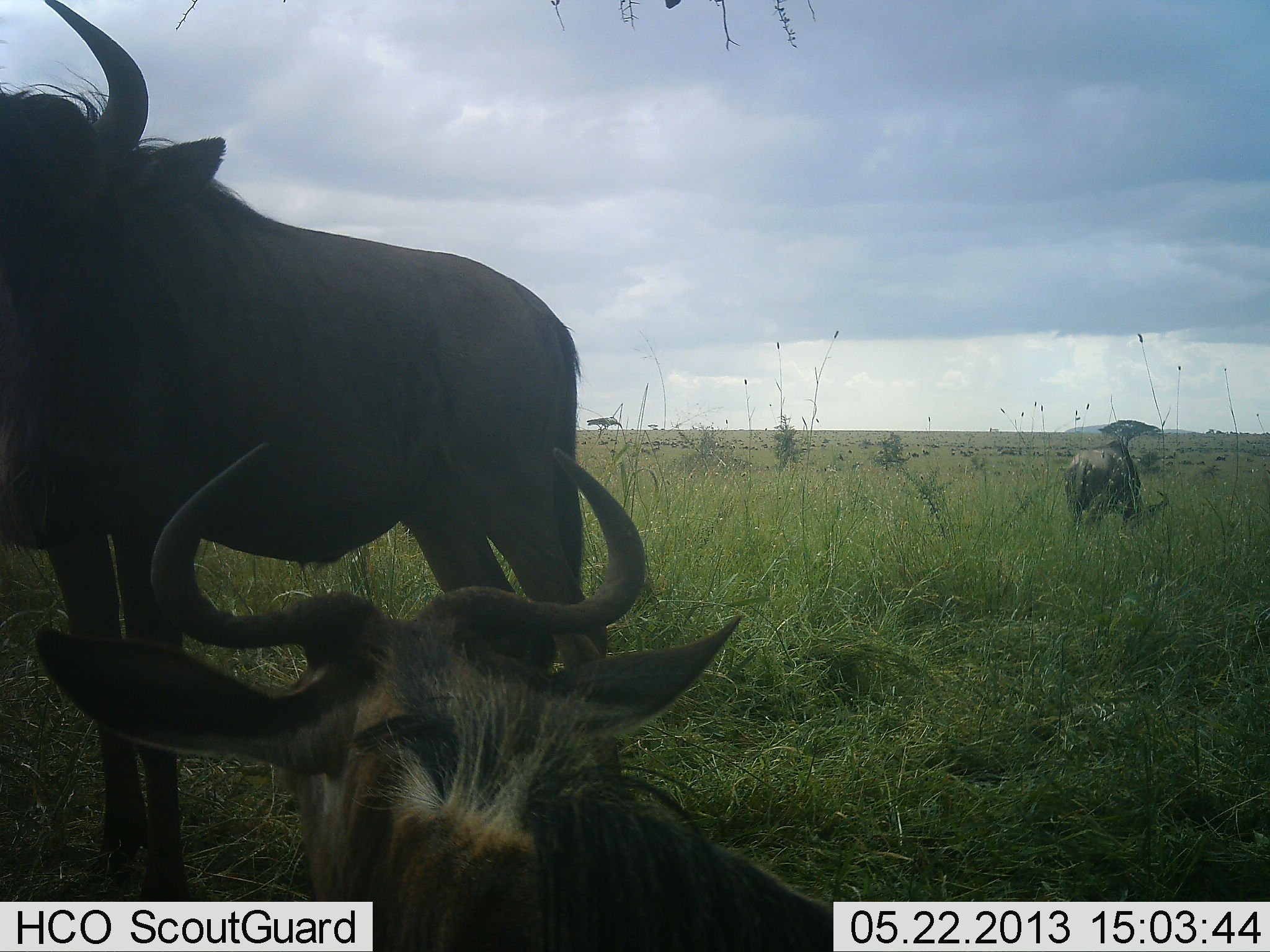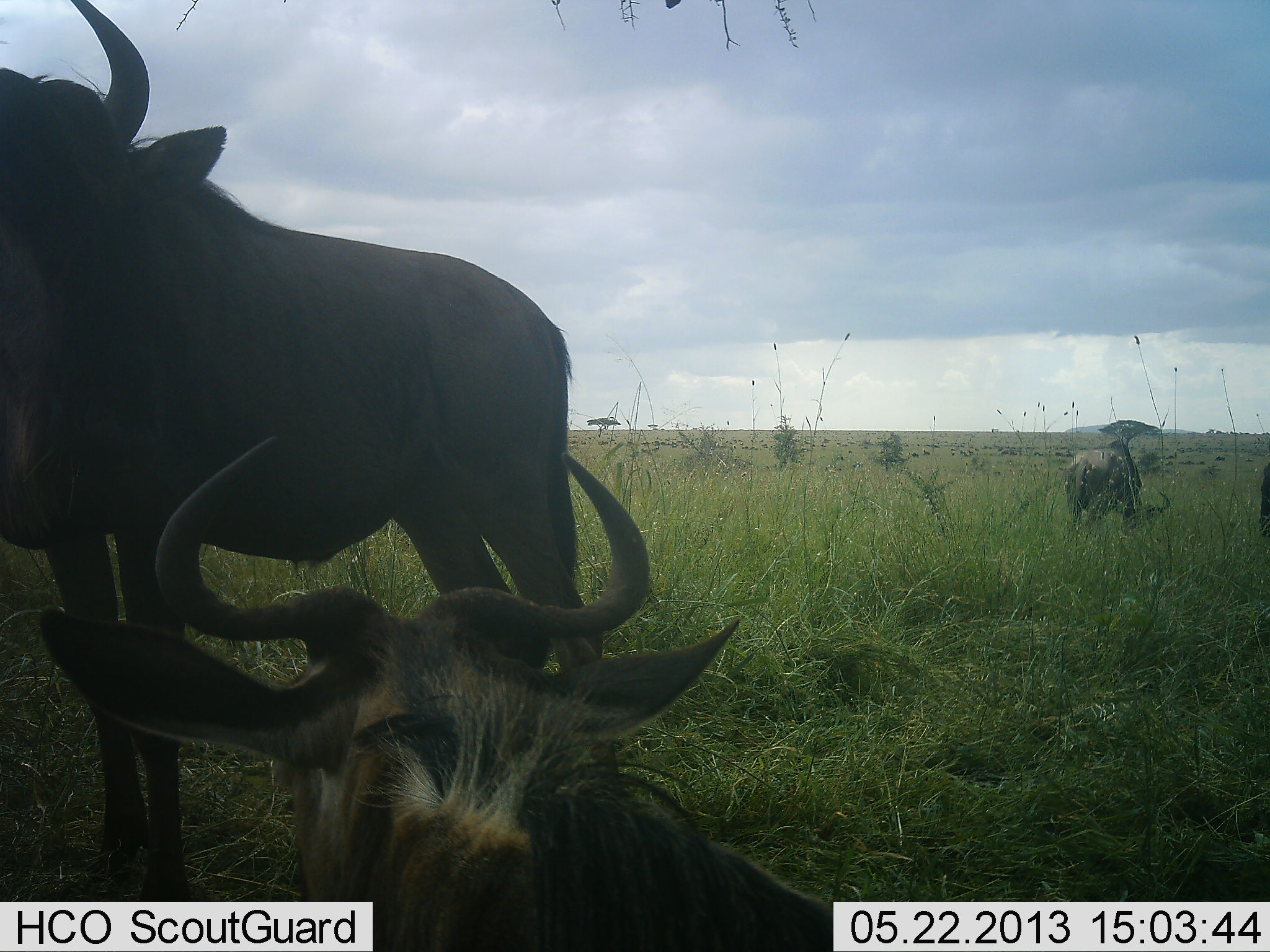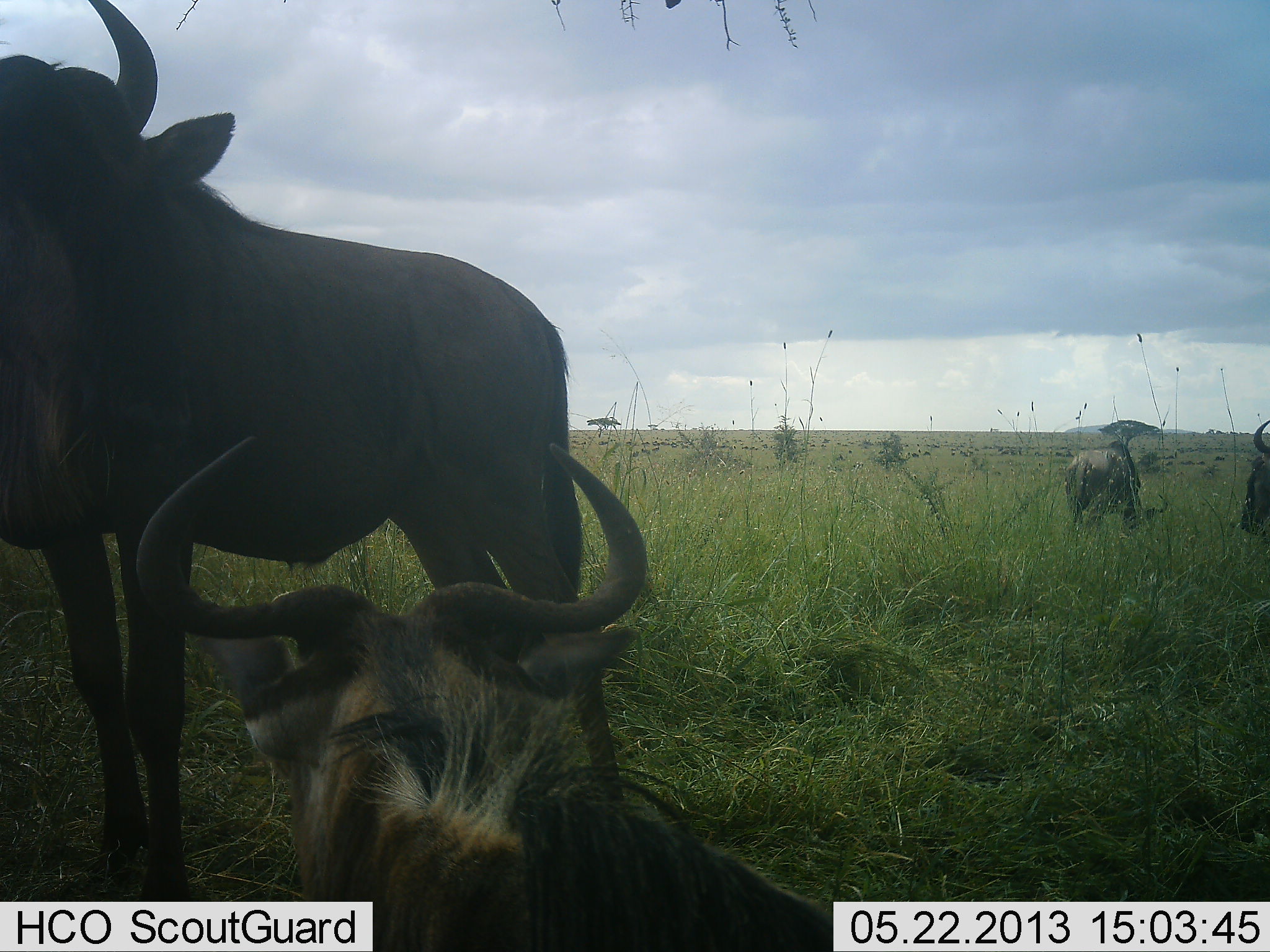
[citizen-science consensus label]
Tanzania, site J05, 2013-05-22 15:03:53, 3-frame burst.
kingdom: Animalia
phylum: Chordata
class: Mammalia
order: Artiodactyla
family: Bovidae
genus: Connochaetes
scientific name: Connochaetes taurinus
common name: blue wildebeest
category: wildebeest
Wildebeest (blue wildebeest) (Connochaetes taurinus), count 4. Behavior (volunteer vote fractions): standing 80%, resting 90%, moving 10%, interacting 10%. Young present (vote fraction): 0%. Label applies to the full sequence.